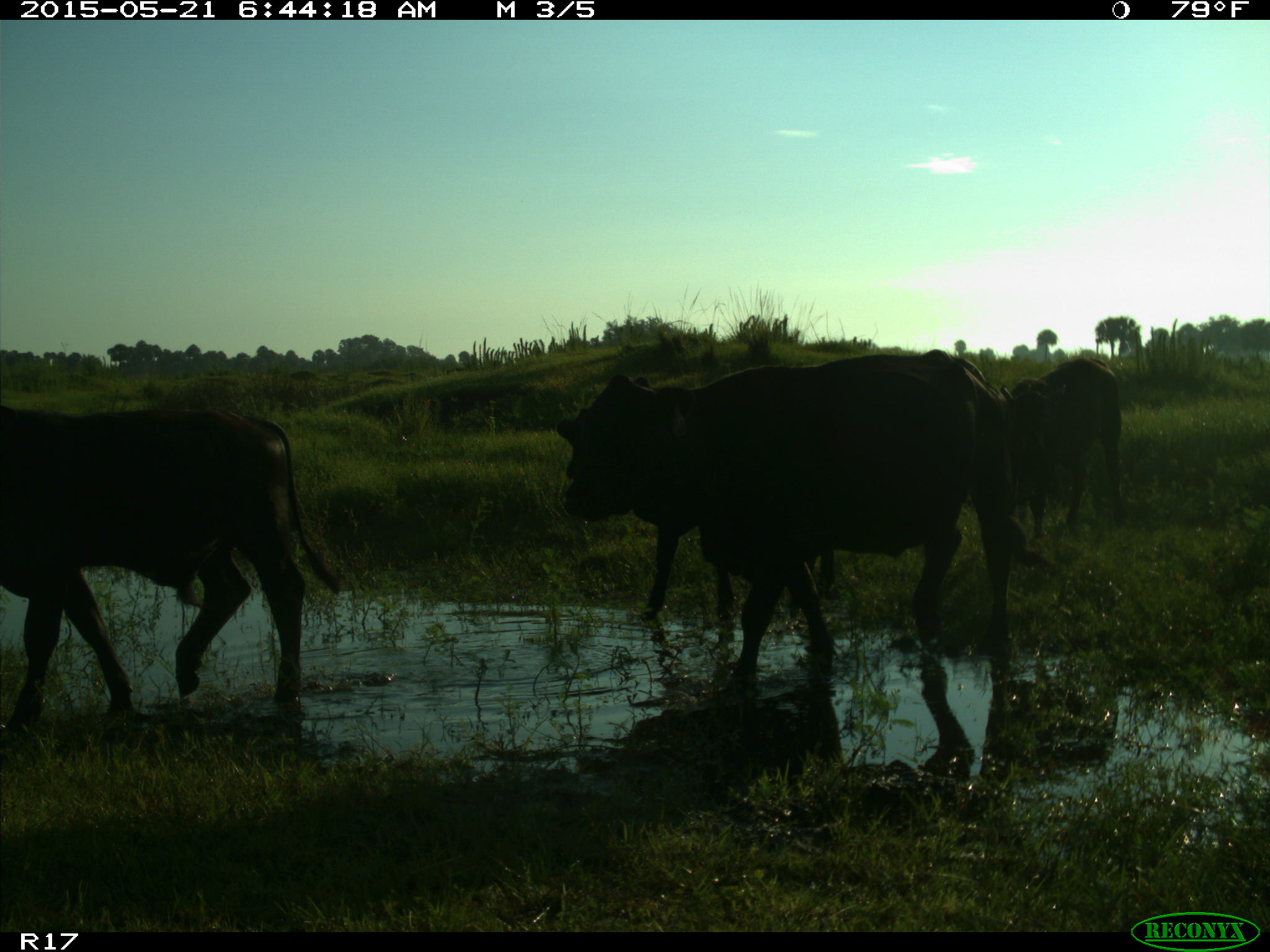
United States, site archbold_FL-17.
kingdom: Animalia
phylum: Chordata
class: Mammalia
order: Artiodactyla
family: Bovidae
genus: Bos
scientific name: Bos taurus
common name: domestic cow